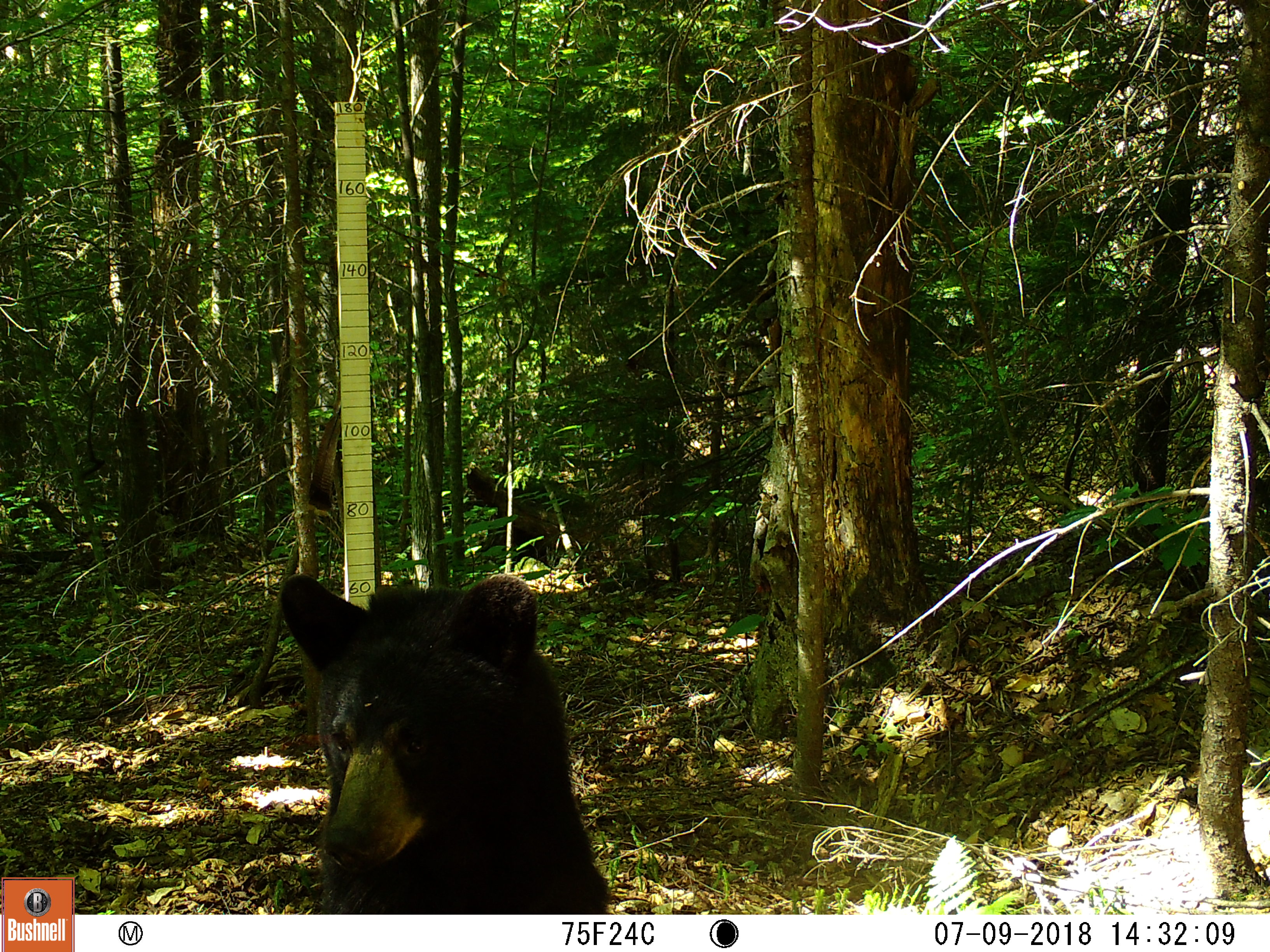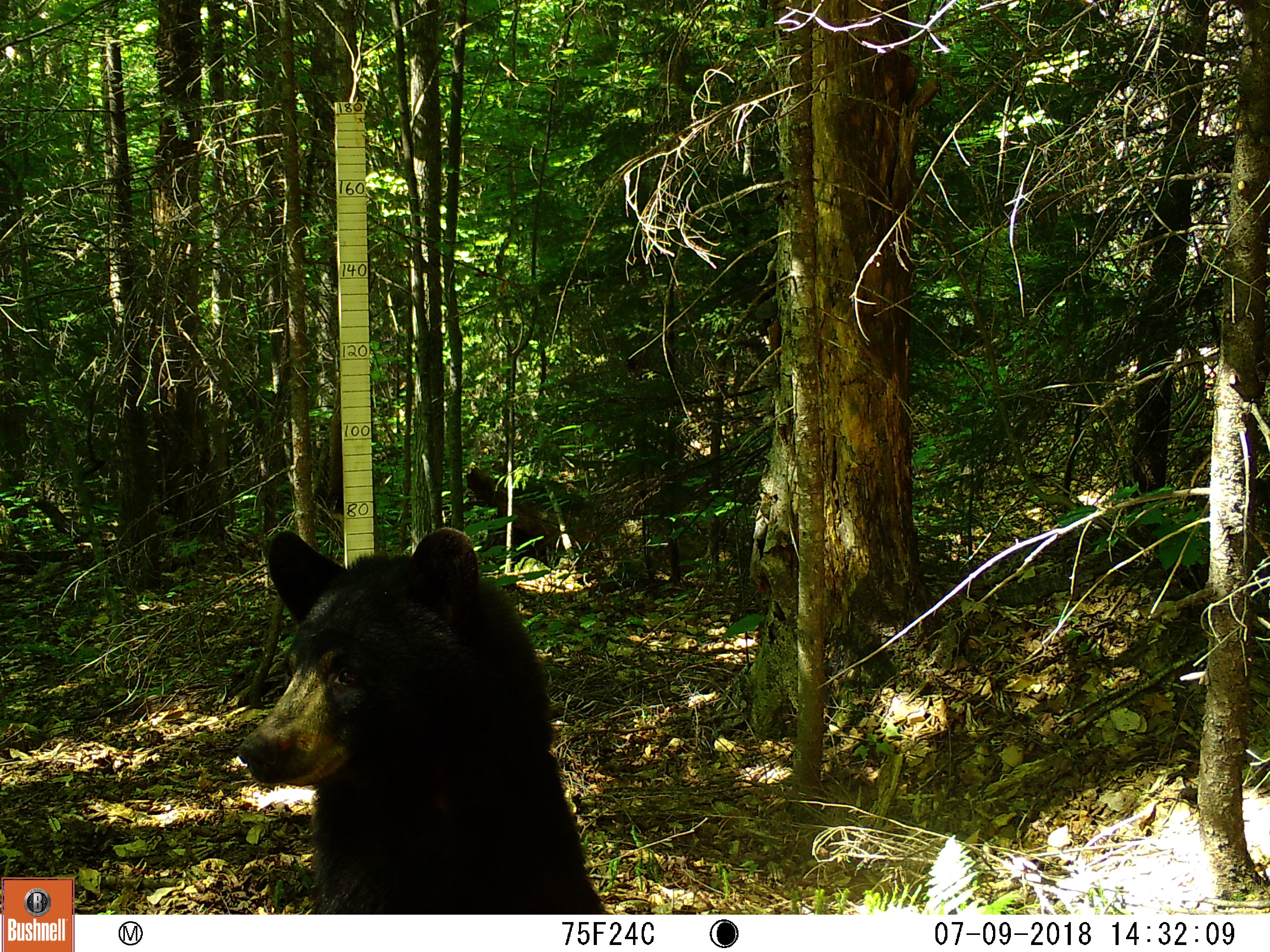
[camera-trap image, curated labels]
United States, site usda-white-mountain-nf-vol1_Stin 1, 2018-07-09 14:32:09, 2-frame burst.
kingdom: Animalia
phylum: Chordata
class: Mammalia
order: Carnivora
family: Ursidae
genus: Ursus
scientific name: Ursus americanus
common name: black bear